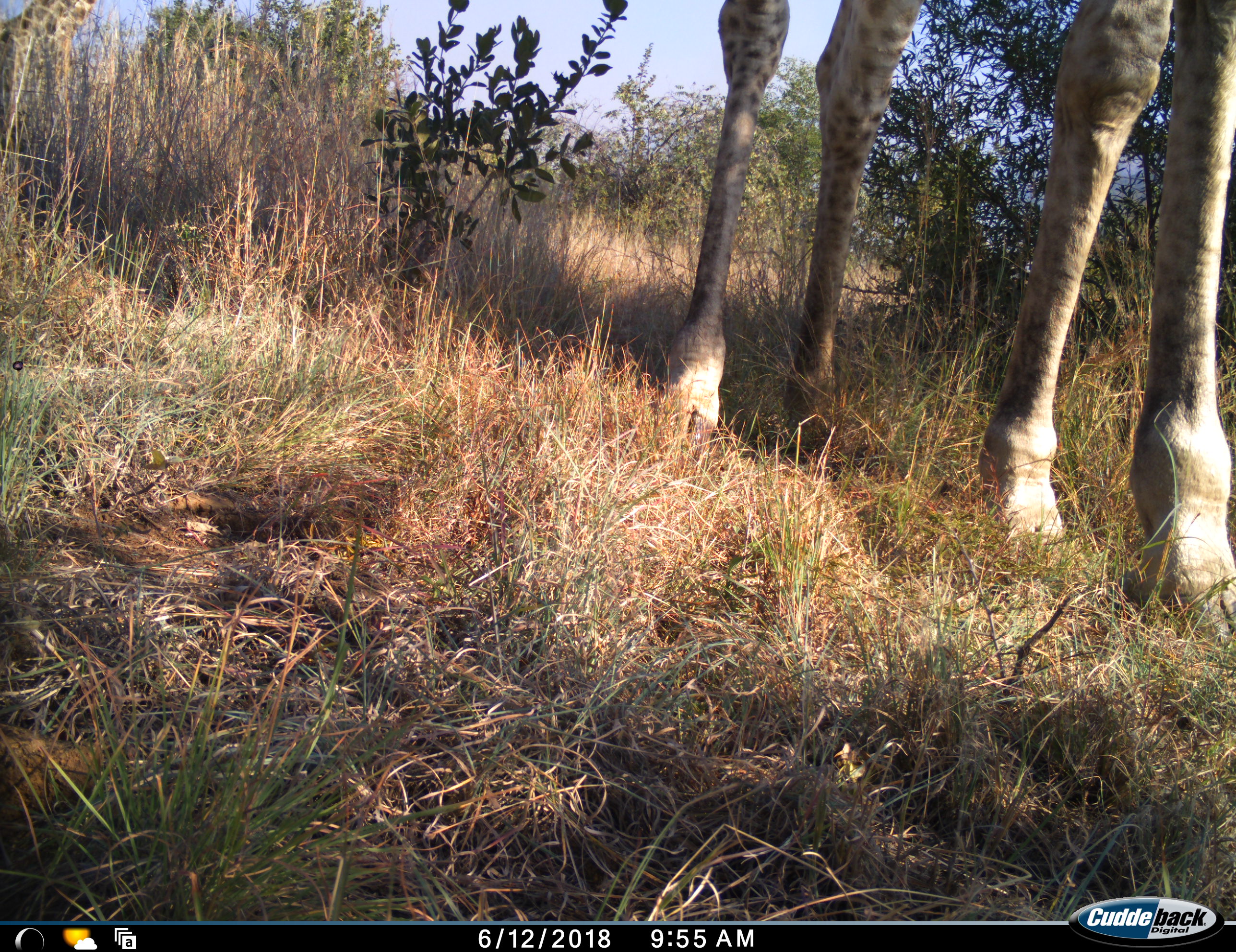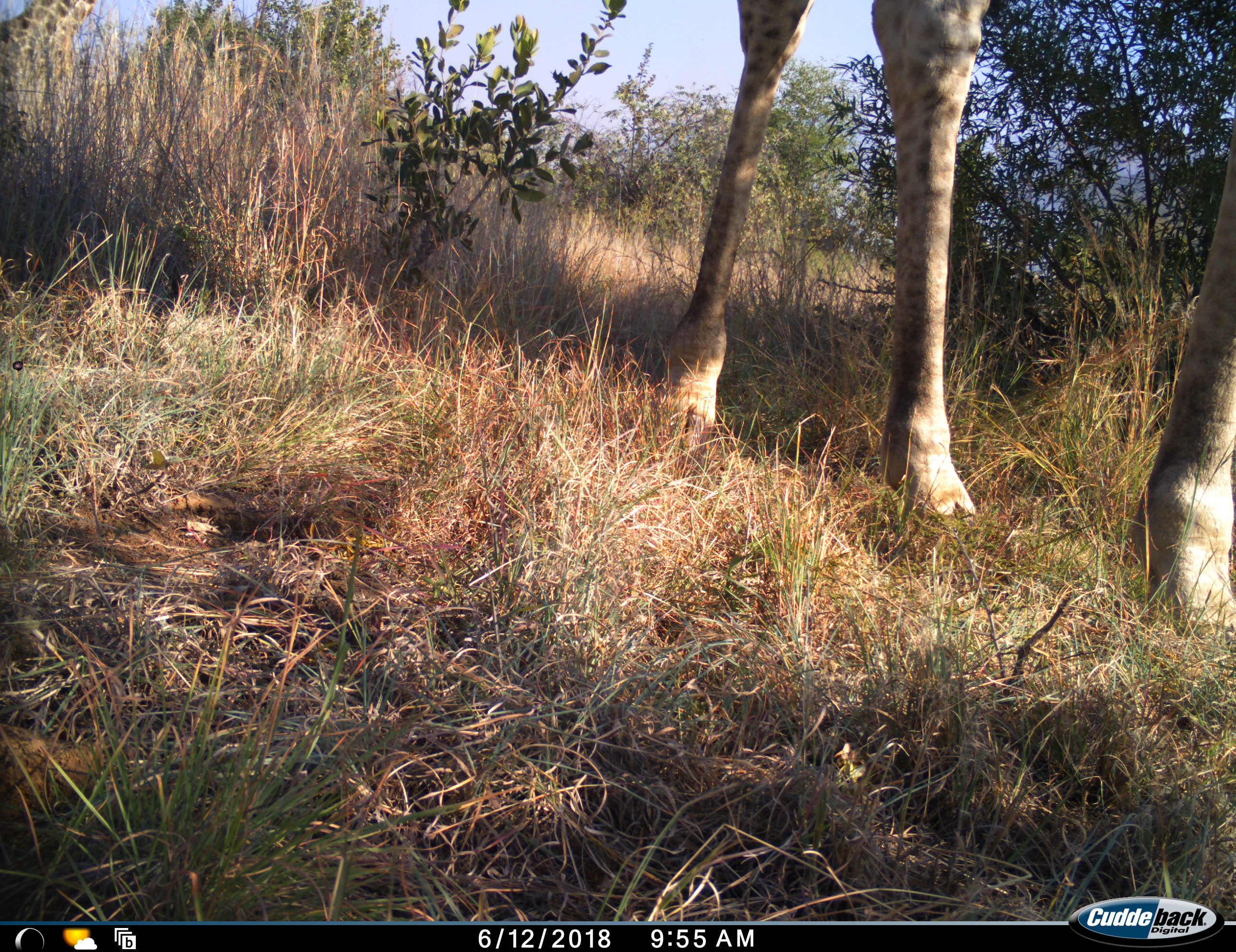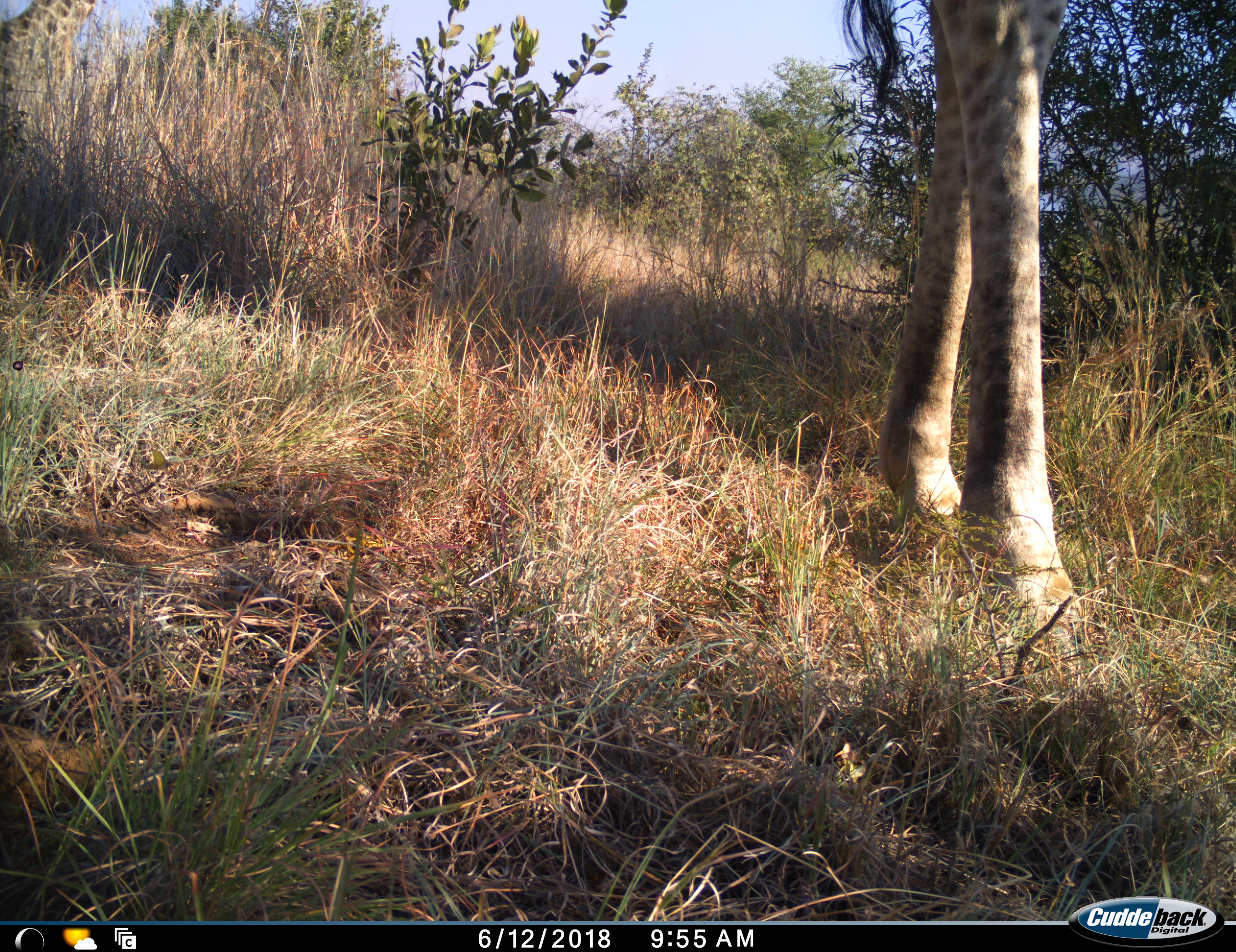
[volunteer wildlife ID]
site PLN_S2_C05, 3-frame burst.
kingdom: Animalia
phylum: Chordata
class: Mammalia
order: Artiodactyla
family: Giraffidae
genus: Giraffa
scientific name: Giraffa camelopardalis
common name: giraffe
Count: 1.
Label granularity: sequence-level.